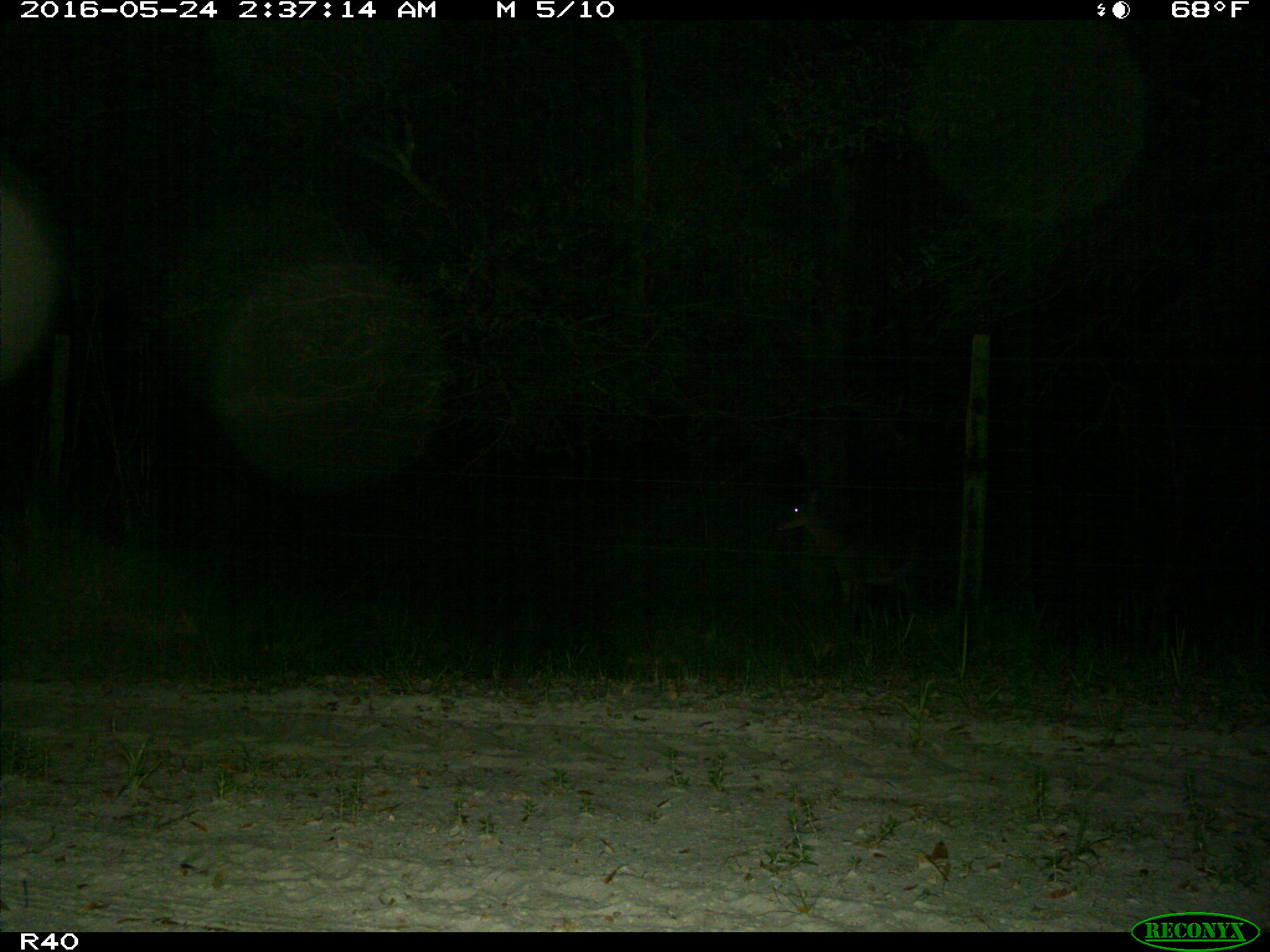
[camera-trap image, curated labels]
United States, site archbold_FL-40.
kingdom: Animalia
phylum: Chordata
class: Mammalia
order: Artiodactyla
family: Suidae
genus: Sus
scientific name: Sus scrofa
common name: wild boar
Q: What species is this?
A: Sus scrofa (wild boar).